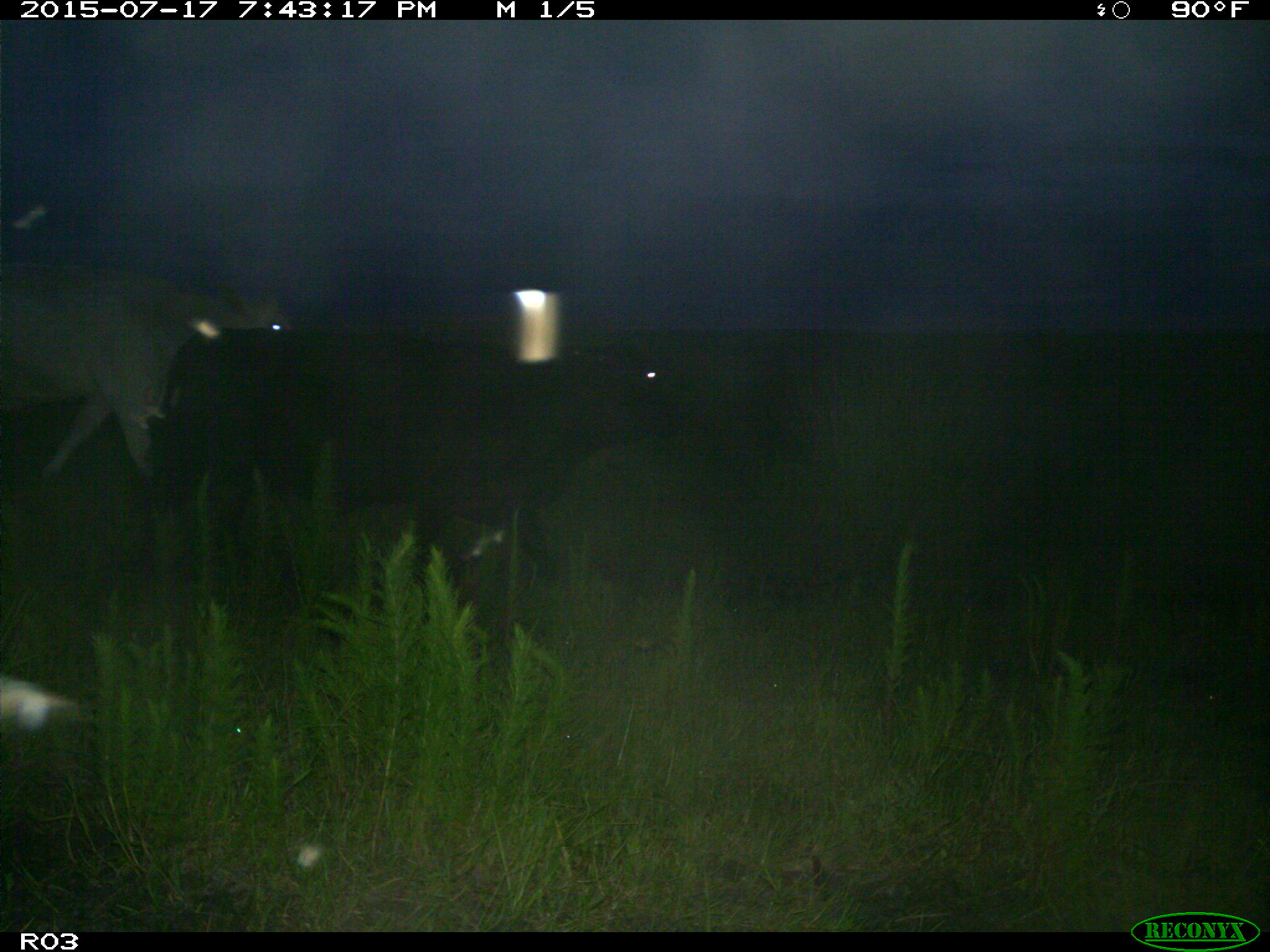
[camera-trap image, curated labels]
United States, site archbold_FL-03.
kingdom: Animalia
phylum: Chordata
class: Mammalia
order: Artiodactyla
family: Bovidae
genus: Bos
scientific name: Bos taurus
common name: domestic cow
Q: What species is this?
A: Bos taurus (domestic cow).